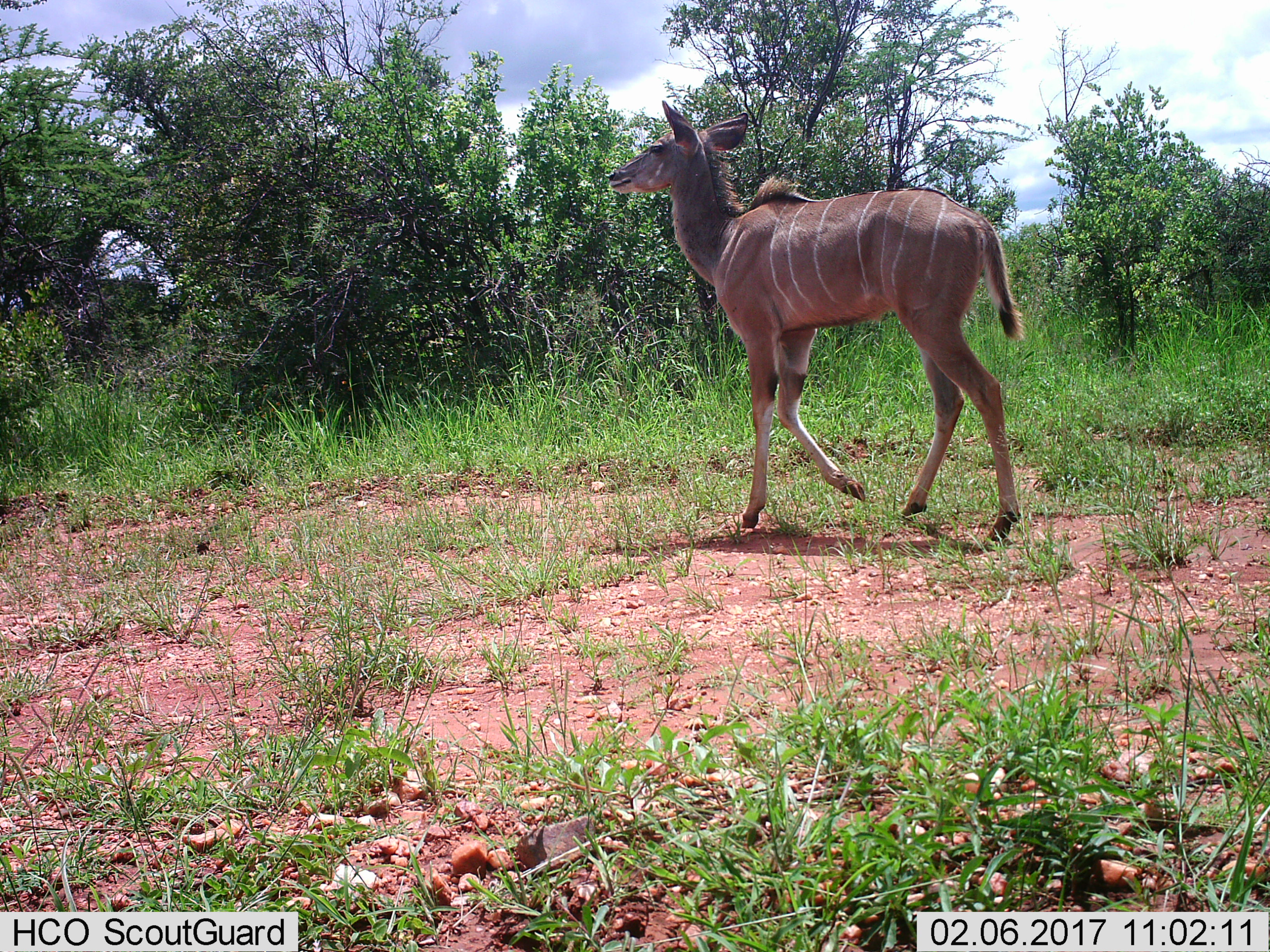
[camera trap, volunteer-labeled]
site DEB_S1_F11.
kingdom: Animalia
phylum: Chordata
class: Mammalia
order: Artiodactyla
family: Bovidae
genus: Tragelaphus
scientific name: Tragelaphus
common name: kudu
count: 1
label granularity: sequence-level